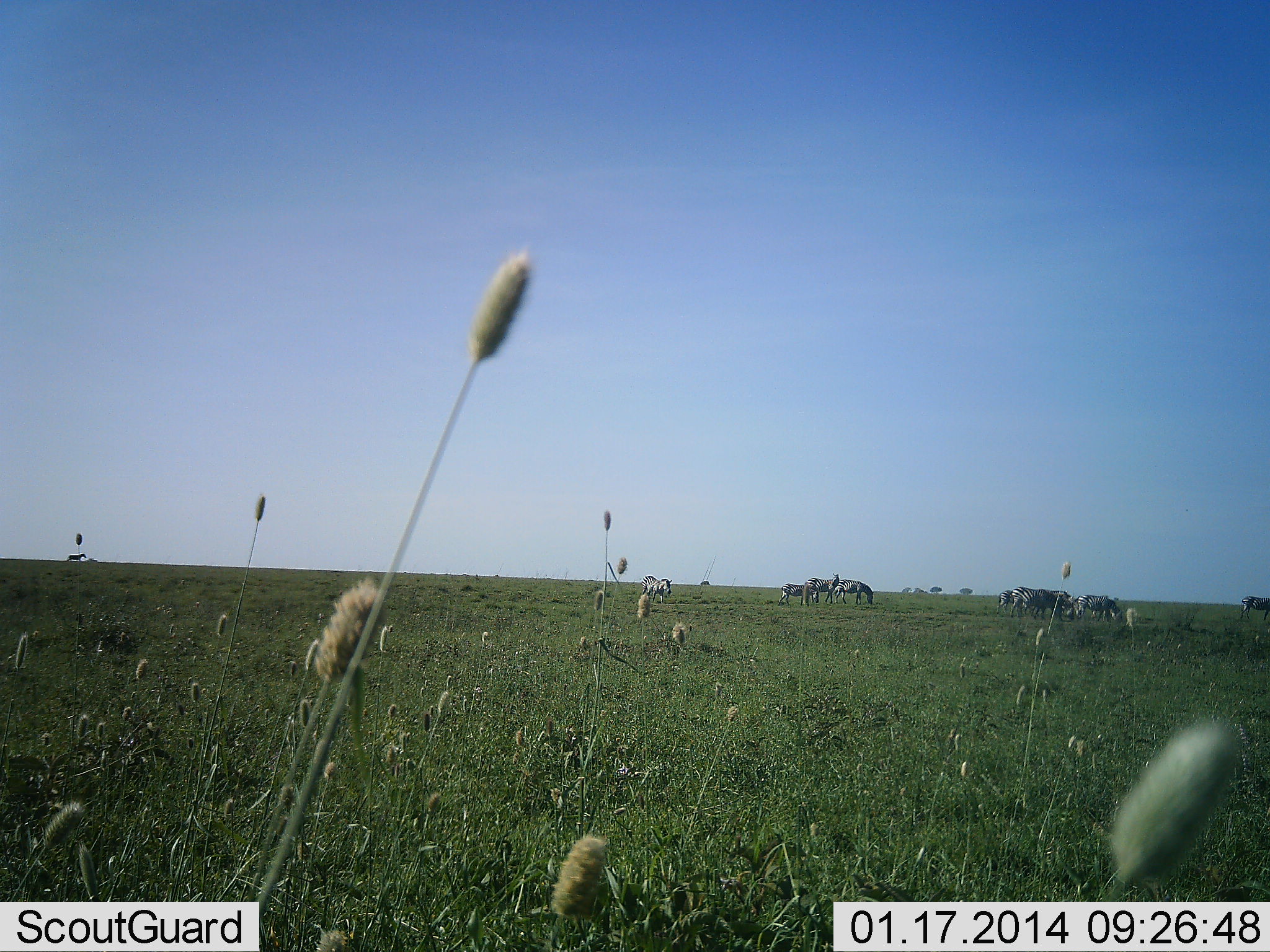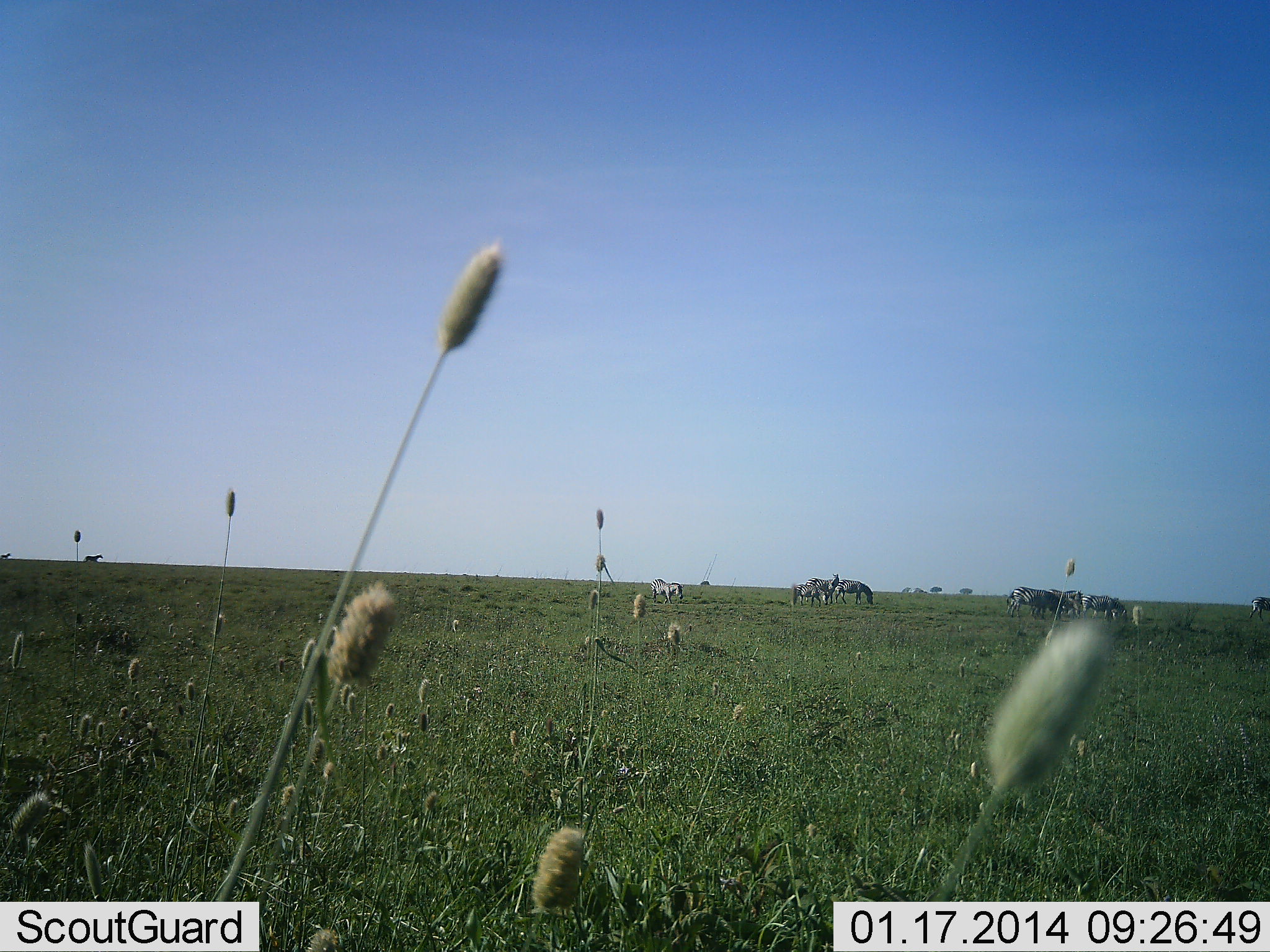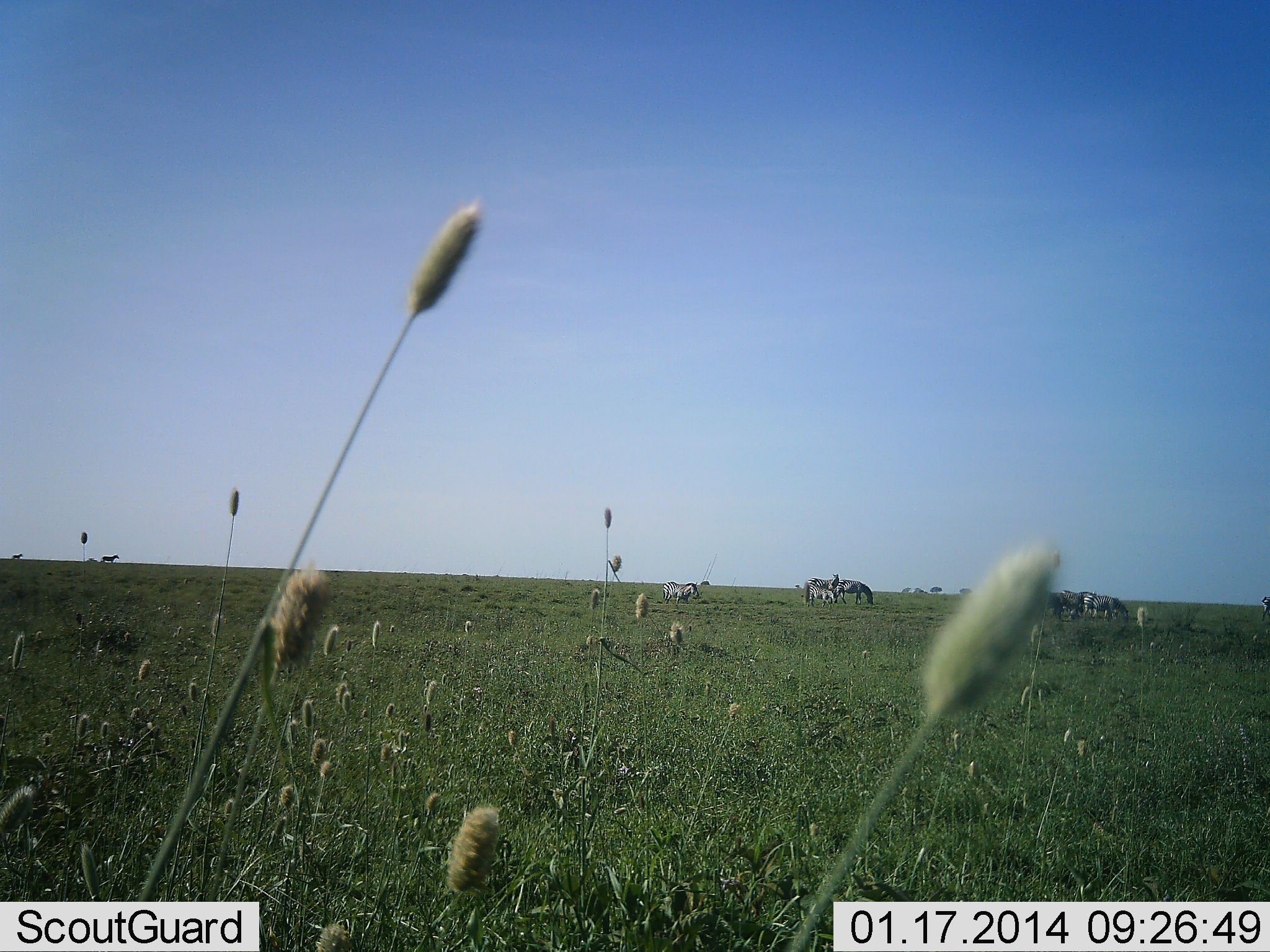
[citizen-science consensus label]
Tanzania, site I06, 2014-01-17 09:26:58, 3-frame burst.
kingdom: Animalia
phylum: Chordata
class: Mammalia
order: Perissodactyla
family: Equidae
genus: Equus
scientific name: Equus quagga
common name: plains zebra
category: zebra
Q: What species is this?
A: Zebra (plains zebra) (Equus quagga).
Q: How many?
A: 9.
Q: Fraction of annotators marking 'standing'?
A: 60%.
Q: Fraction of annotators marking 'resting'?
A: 10%.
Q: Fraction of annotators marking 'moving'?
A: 40%.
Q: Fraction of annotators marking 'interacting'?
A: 0%.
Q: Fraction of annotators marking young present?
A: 0%.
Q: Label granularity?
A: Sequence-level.